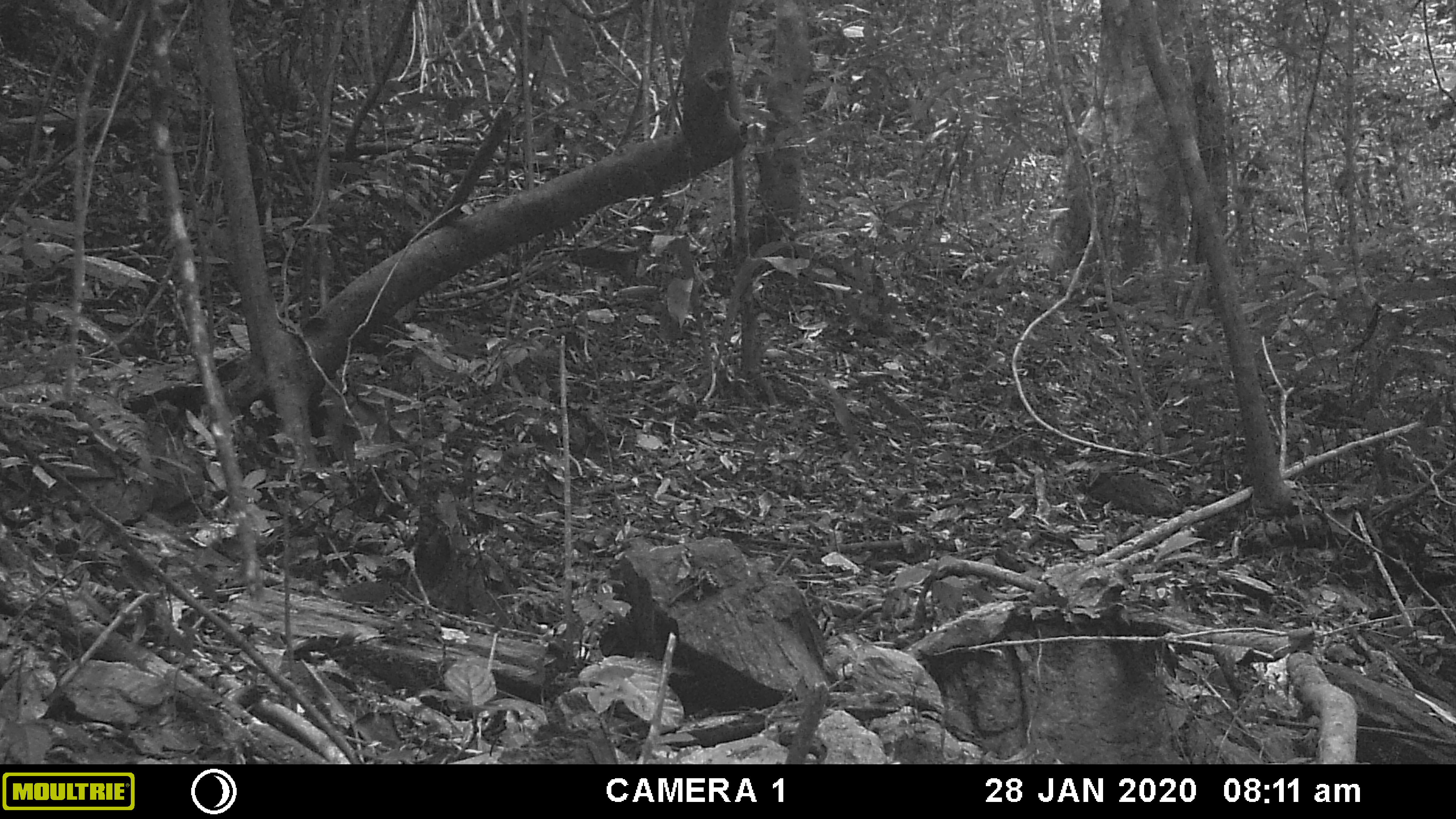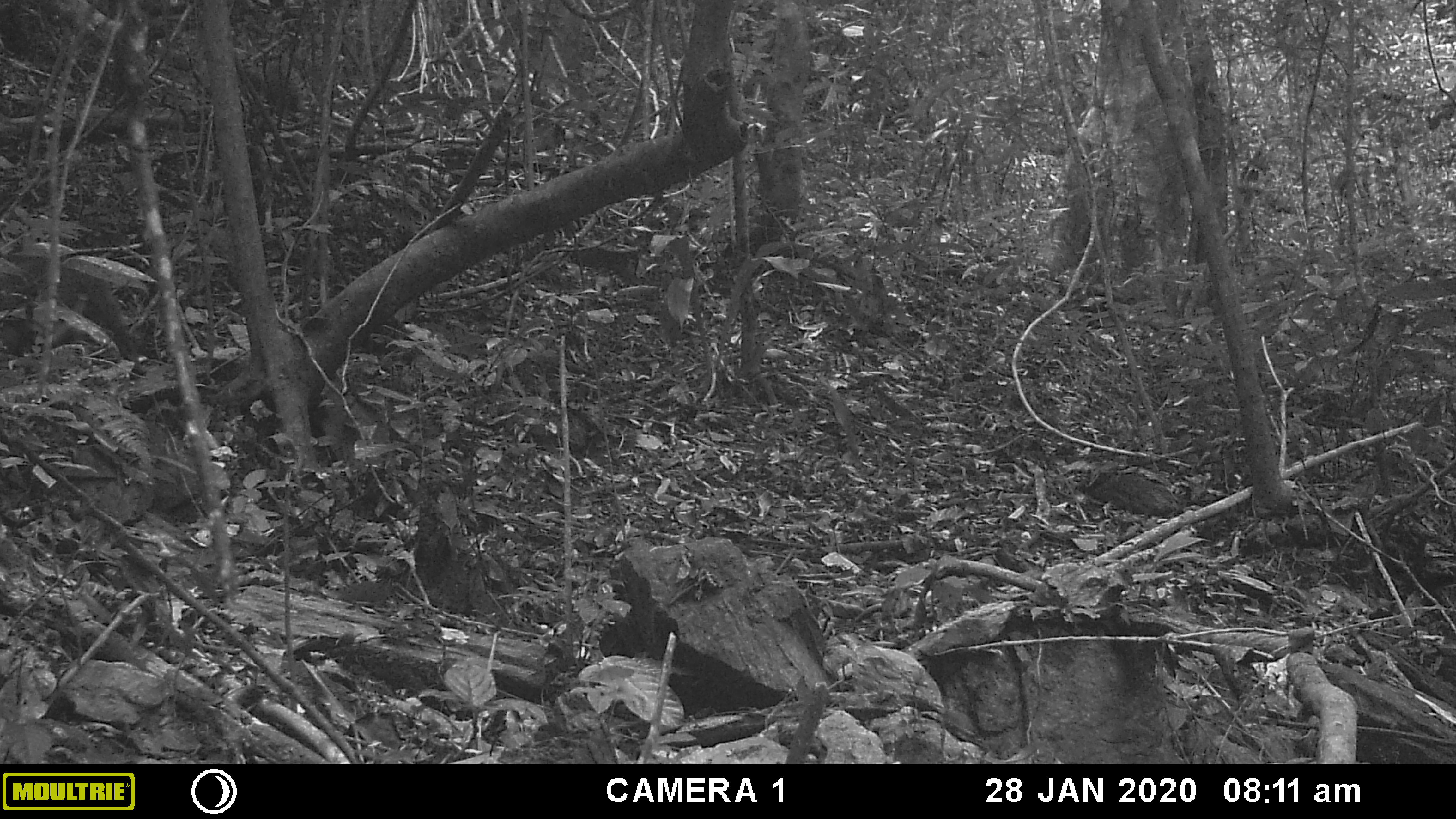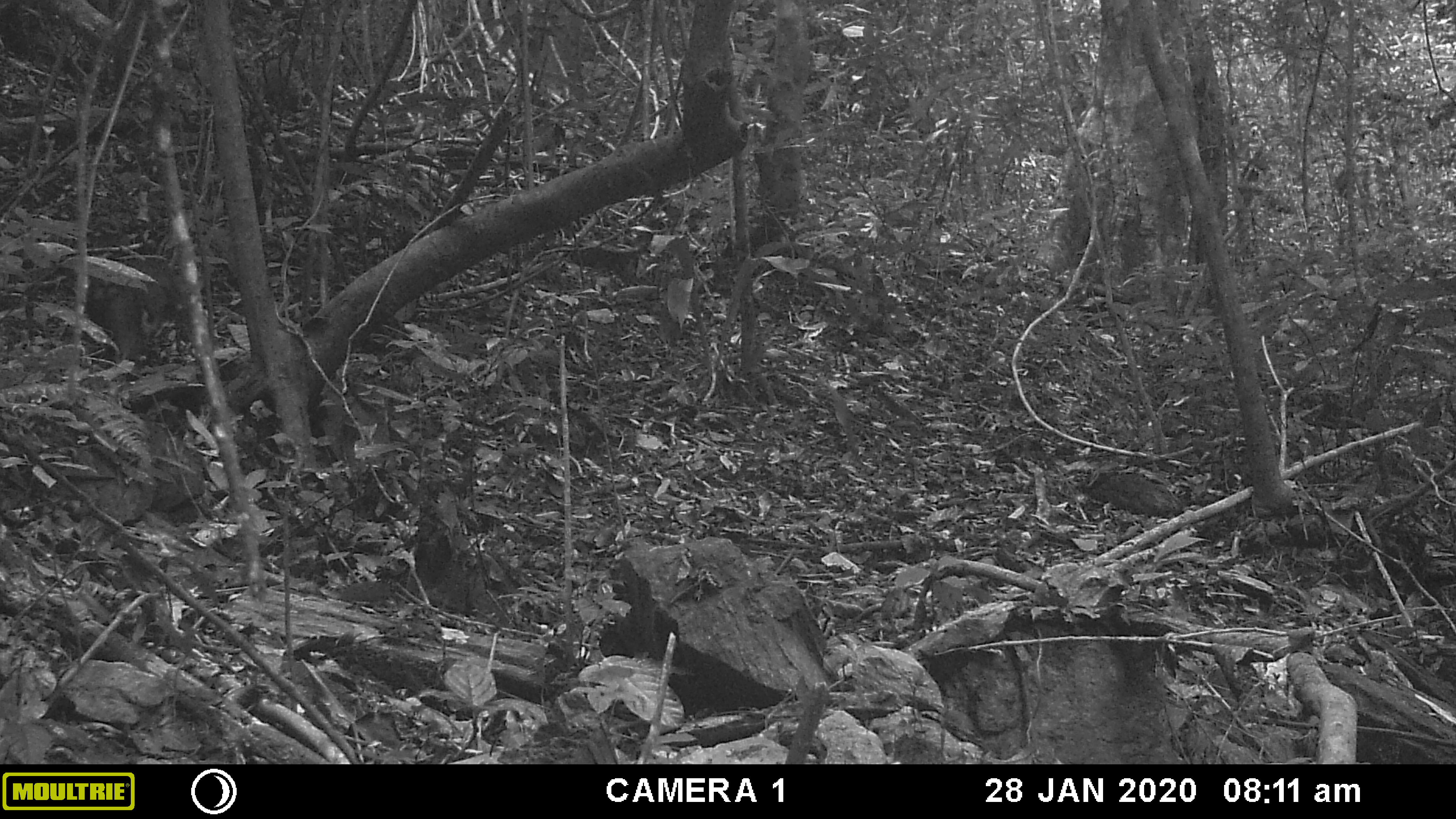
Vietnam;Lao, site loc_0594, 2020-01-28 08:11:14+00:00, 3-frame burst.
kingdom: Animalia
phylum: Chordata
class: Mammalia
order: Primates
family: Cercopithecidae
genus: Macaca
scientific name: Macaca arctoides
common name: stump-tailed macaque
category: stump tailed macaque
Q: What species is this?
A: Stump tailed macaque (stump-tailed macaque) (Macaca arctoides).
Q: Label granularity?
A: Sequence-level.